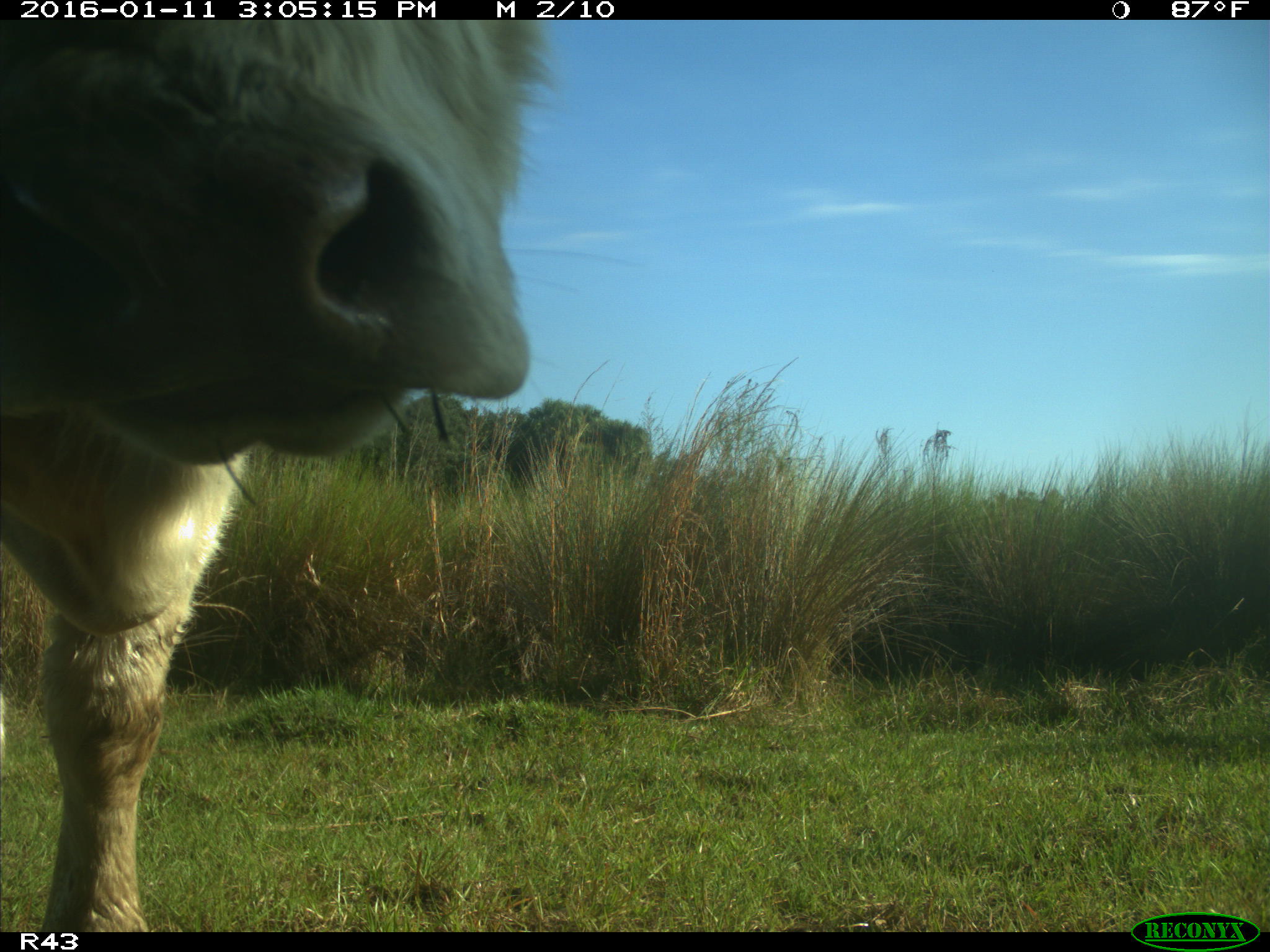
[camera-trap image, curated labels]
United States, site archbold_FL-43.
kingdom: Animalia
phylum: Chordata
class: Mammalia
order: Artiodactyla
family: Bovidae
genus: Bos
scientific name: Bos taurus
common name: domestic cow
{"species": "Bos taurus (domestic cow)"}